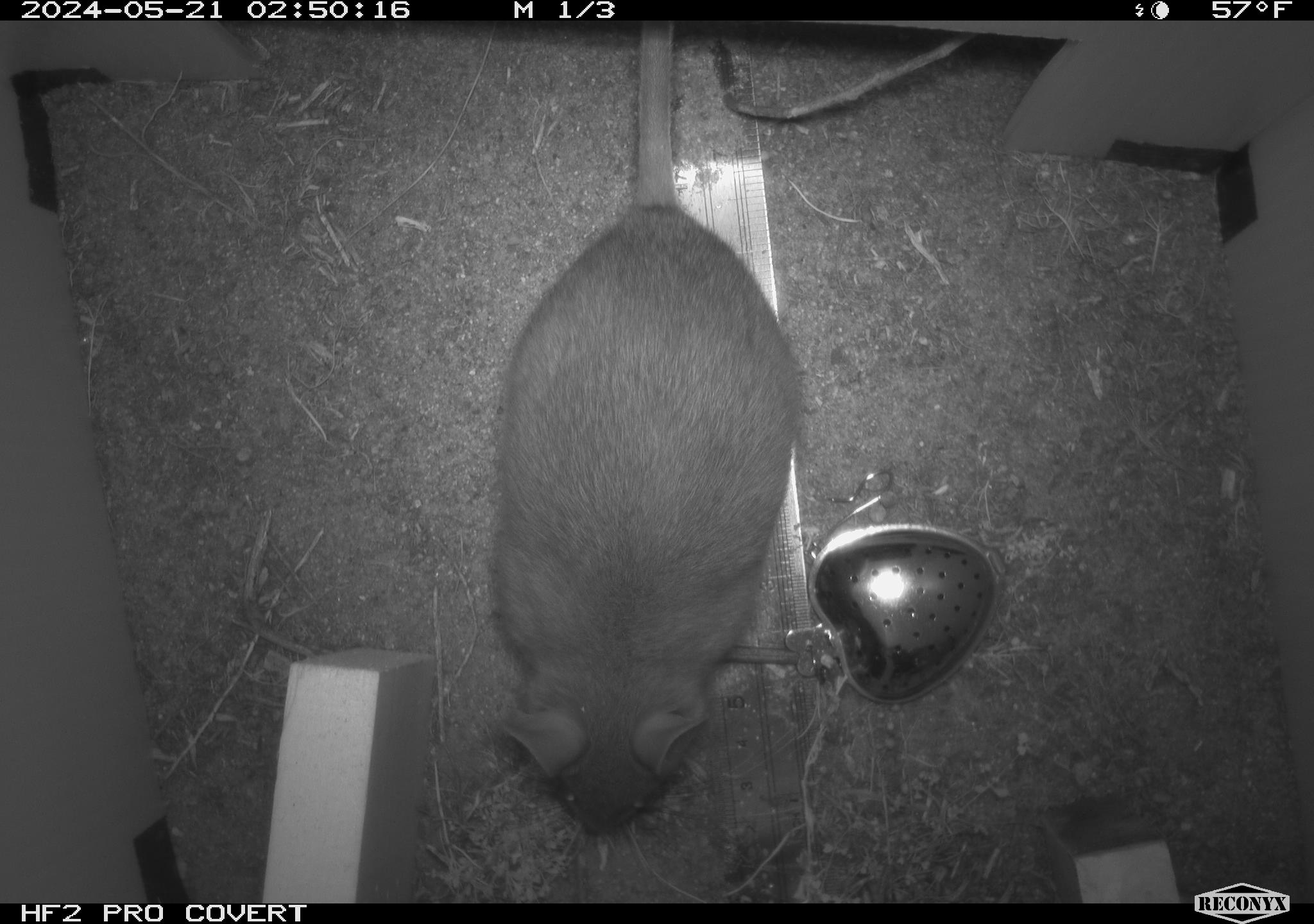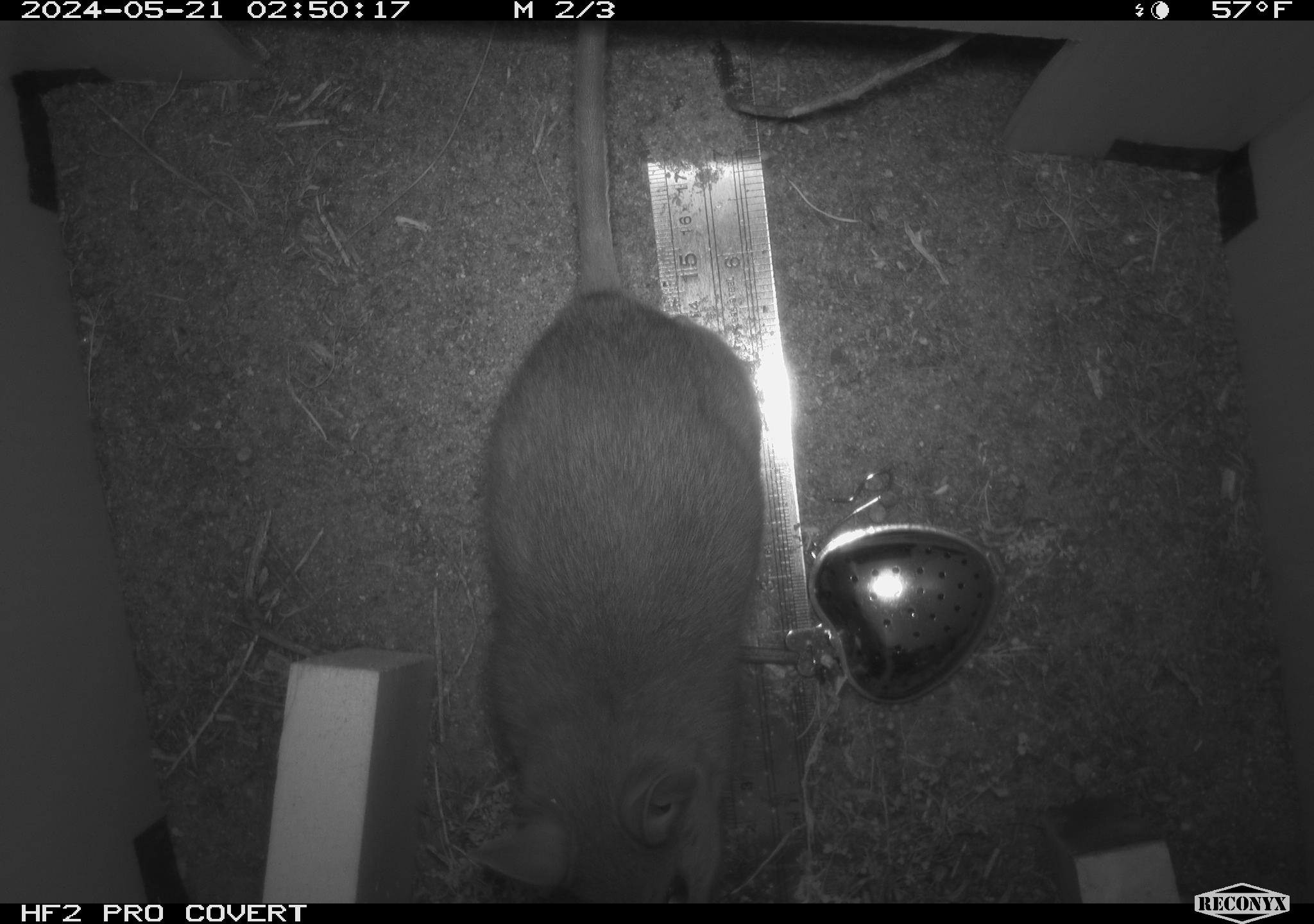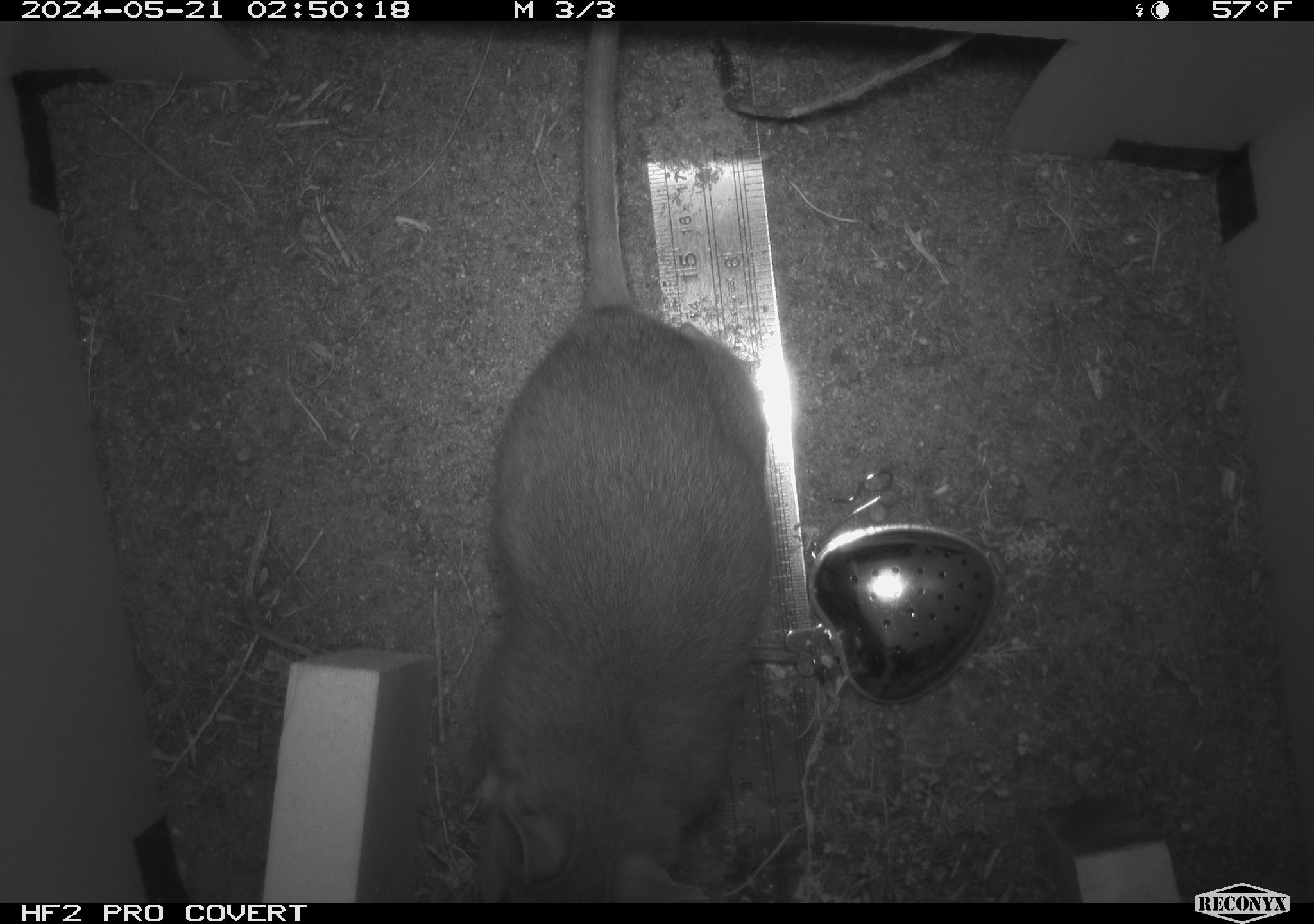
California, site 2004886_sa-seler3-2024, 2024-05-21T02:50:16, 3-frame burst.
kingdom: Animalia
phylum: Chordata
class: Mammalia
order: Rodentia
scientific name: Rodentia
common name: woodrat or rat or mouse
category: woodrat or rat or mouse species